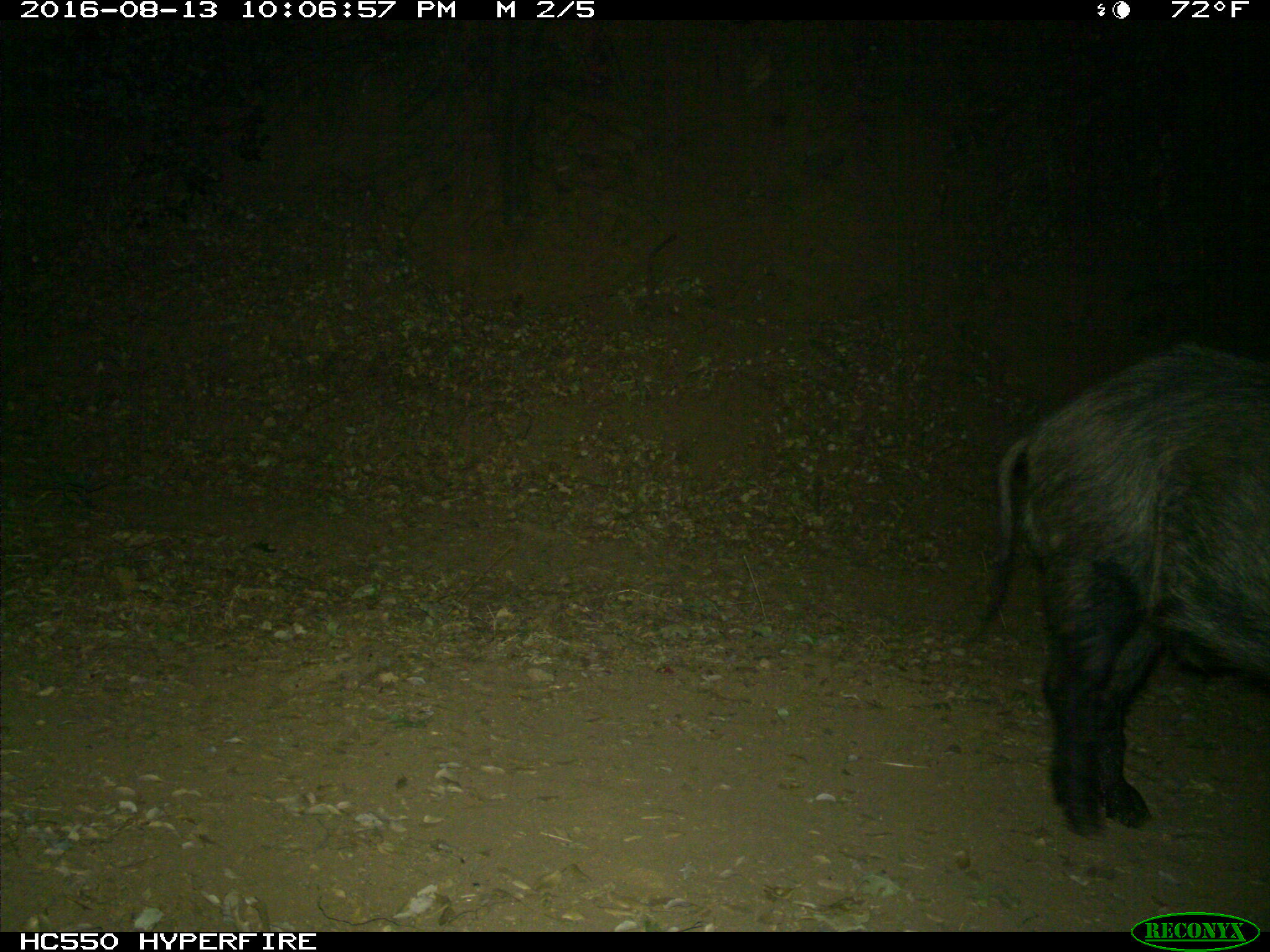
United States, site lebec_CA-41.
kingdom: Animalia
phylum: Chordata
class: Mammalia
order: Artiodactyla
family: Suidae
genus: Sus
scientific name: Sus scrofa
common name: wild boar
Sus scrofa (wild boar).